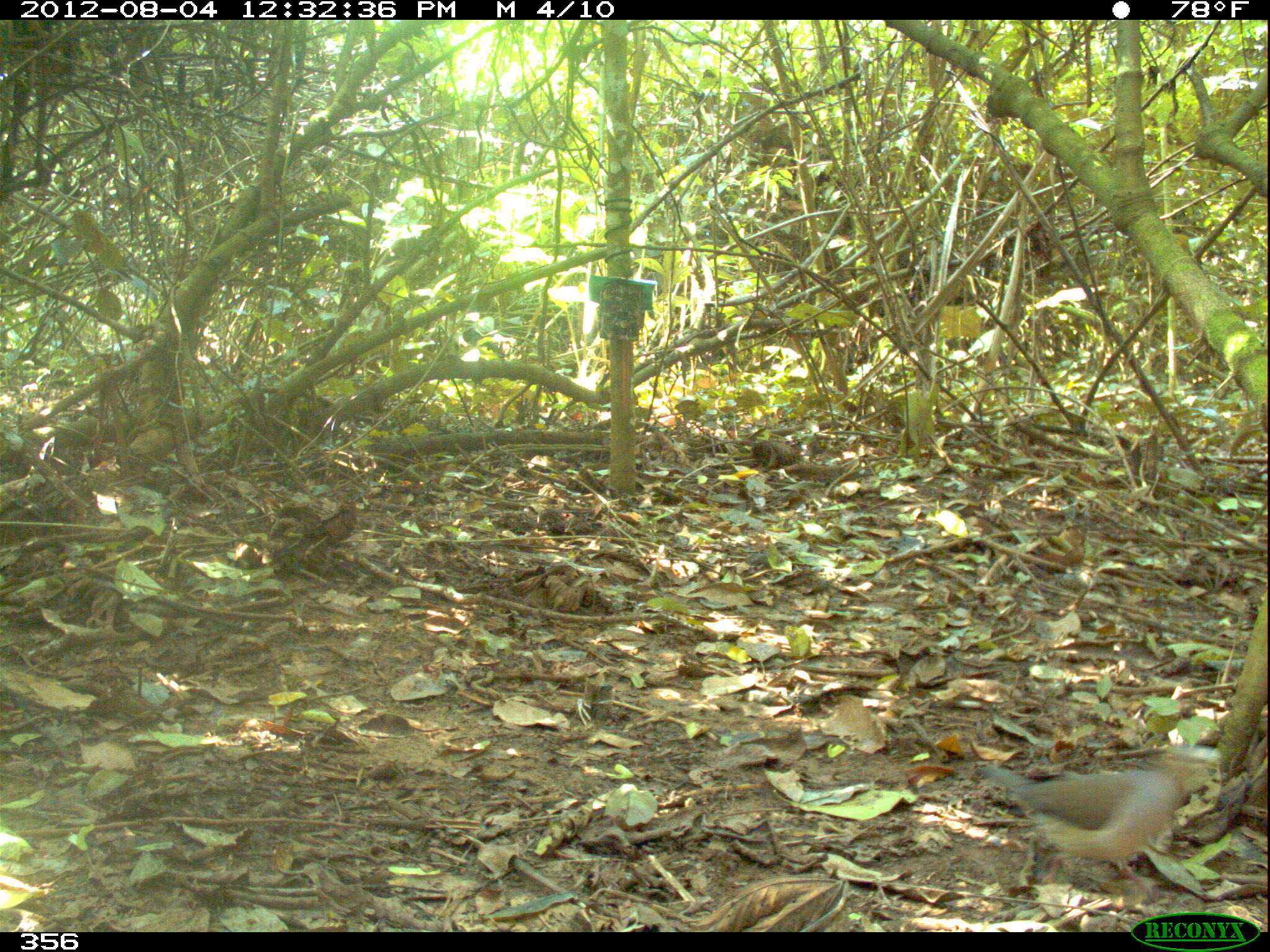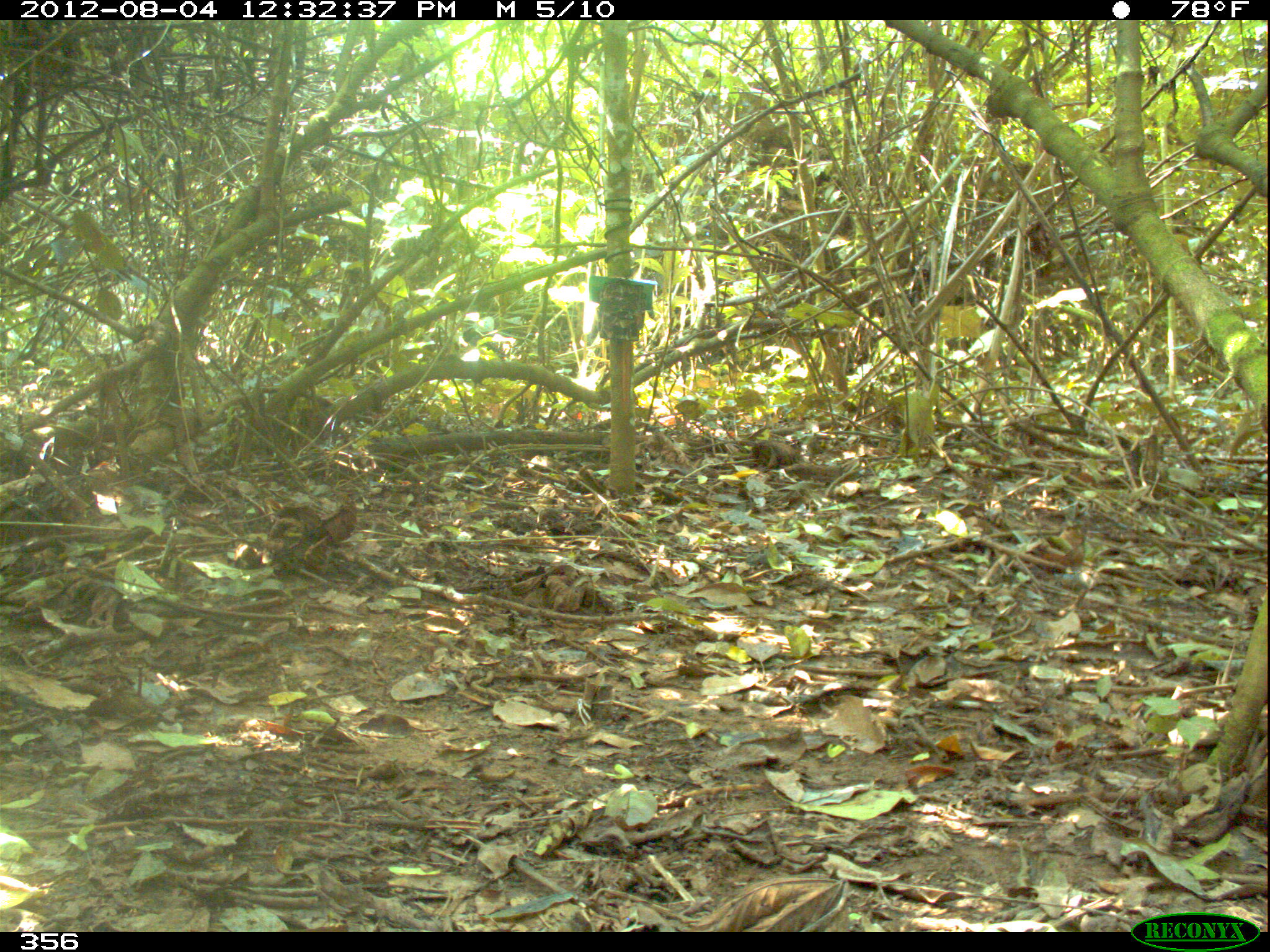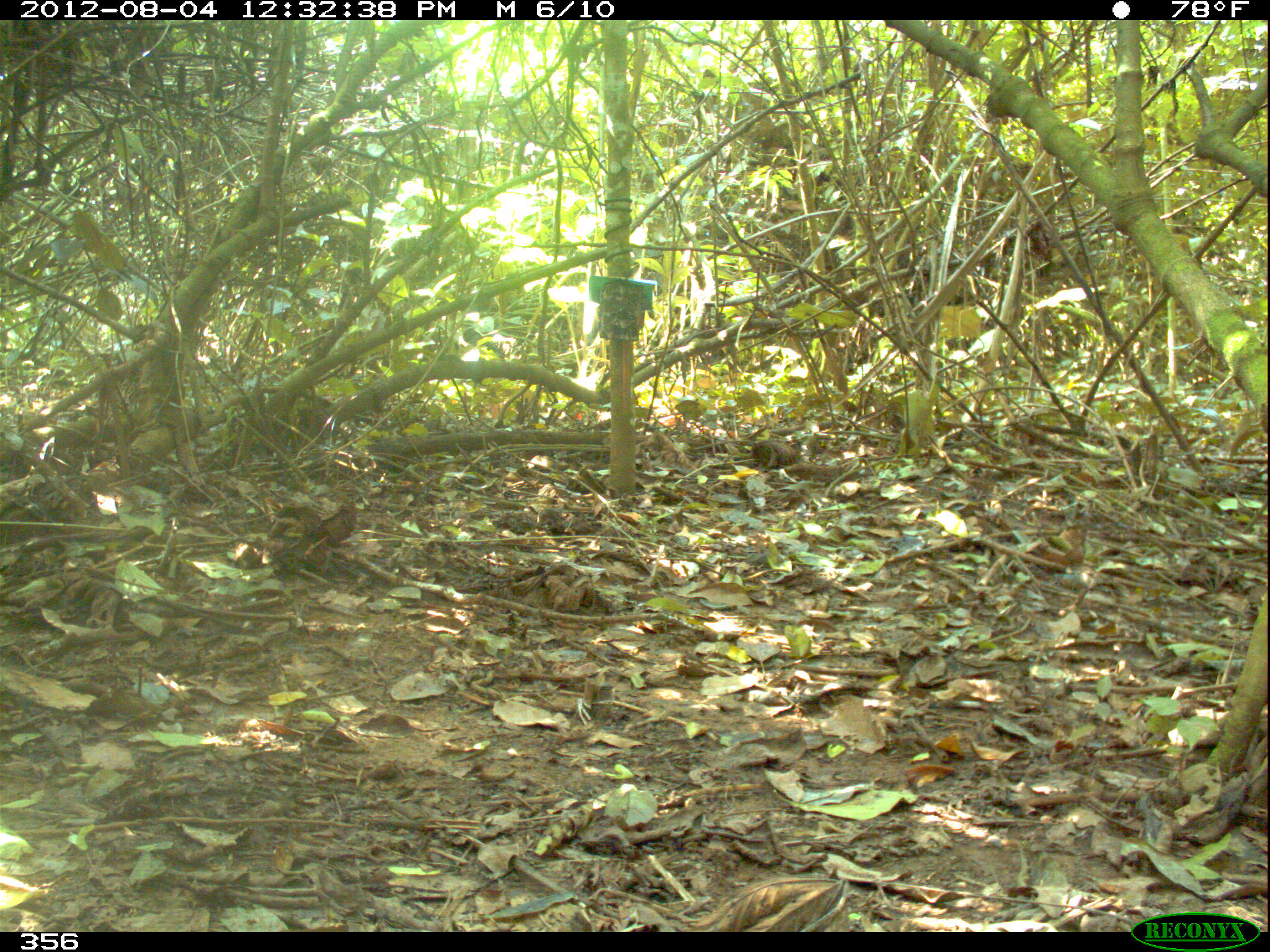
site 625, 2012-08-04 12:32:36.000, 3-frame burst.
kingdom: Animalia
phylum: Chordata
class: Aves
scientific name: Aves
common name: bird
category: unknown bird